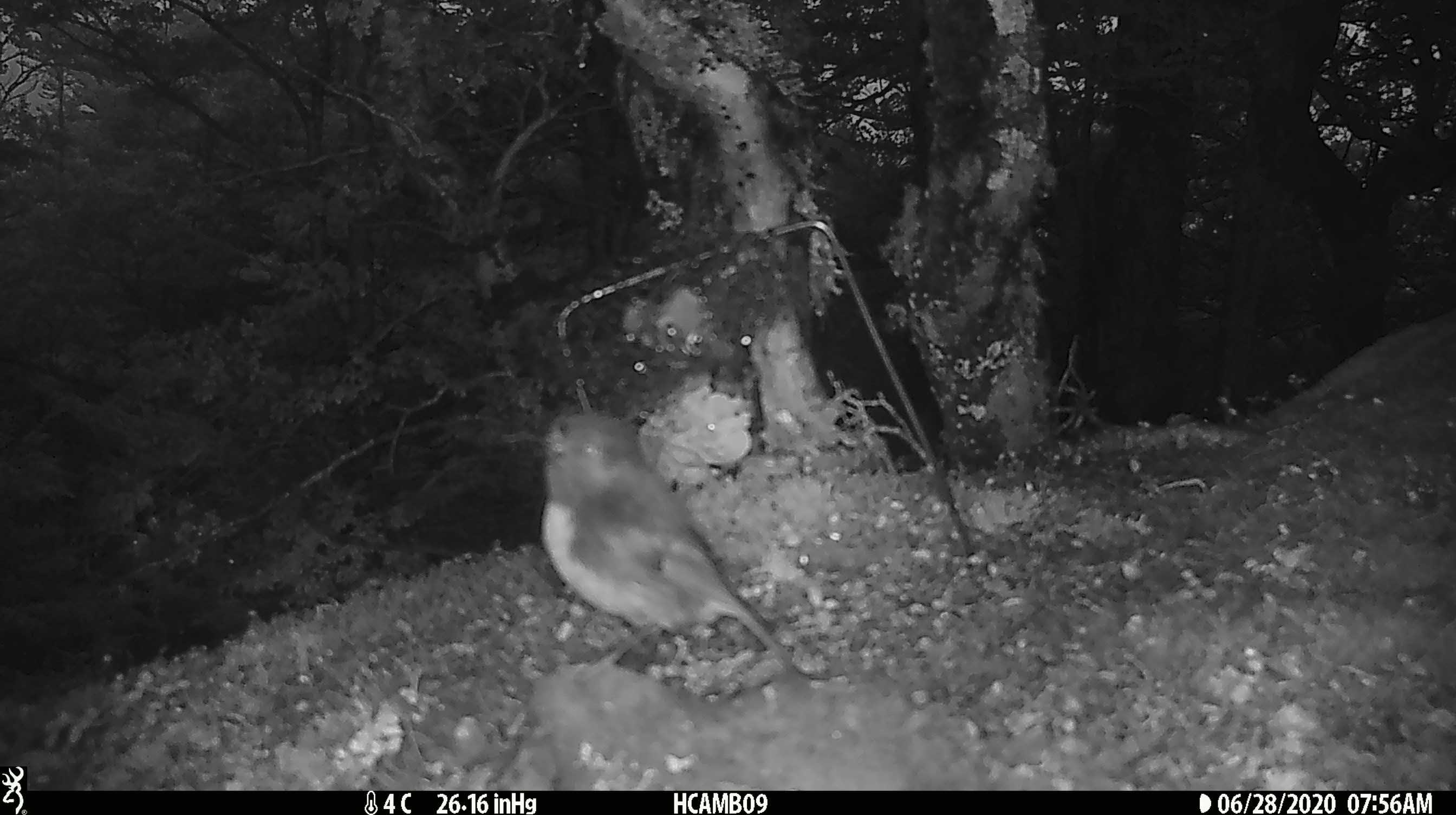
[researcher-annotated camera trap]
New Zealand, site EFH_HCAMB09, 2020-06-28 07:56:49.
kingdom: Animalia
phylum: Chordata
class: Aves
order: Passeriformes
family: Petroicidae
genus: Petroica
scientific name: Petroica australis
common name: new zealand robin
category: robin